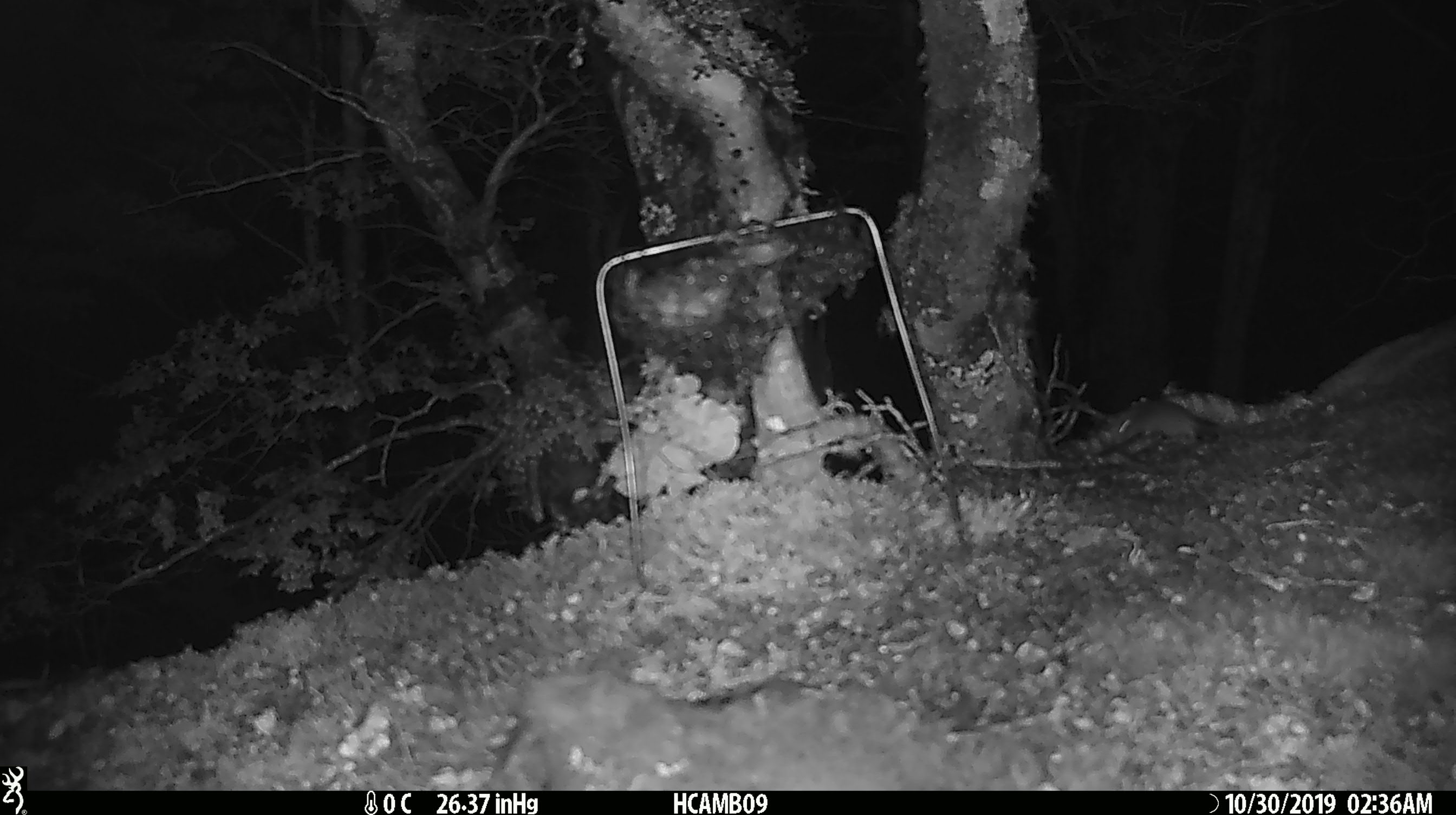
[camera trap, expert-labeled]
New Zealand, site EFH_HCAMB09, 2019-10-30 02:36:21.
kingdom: Animalia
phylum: Chordata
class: Mammalia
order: Rodentia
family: Muridae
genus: Mus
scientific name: Mus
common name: mouse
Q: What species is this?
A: Mouse (Mus).